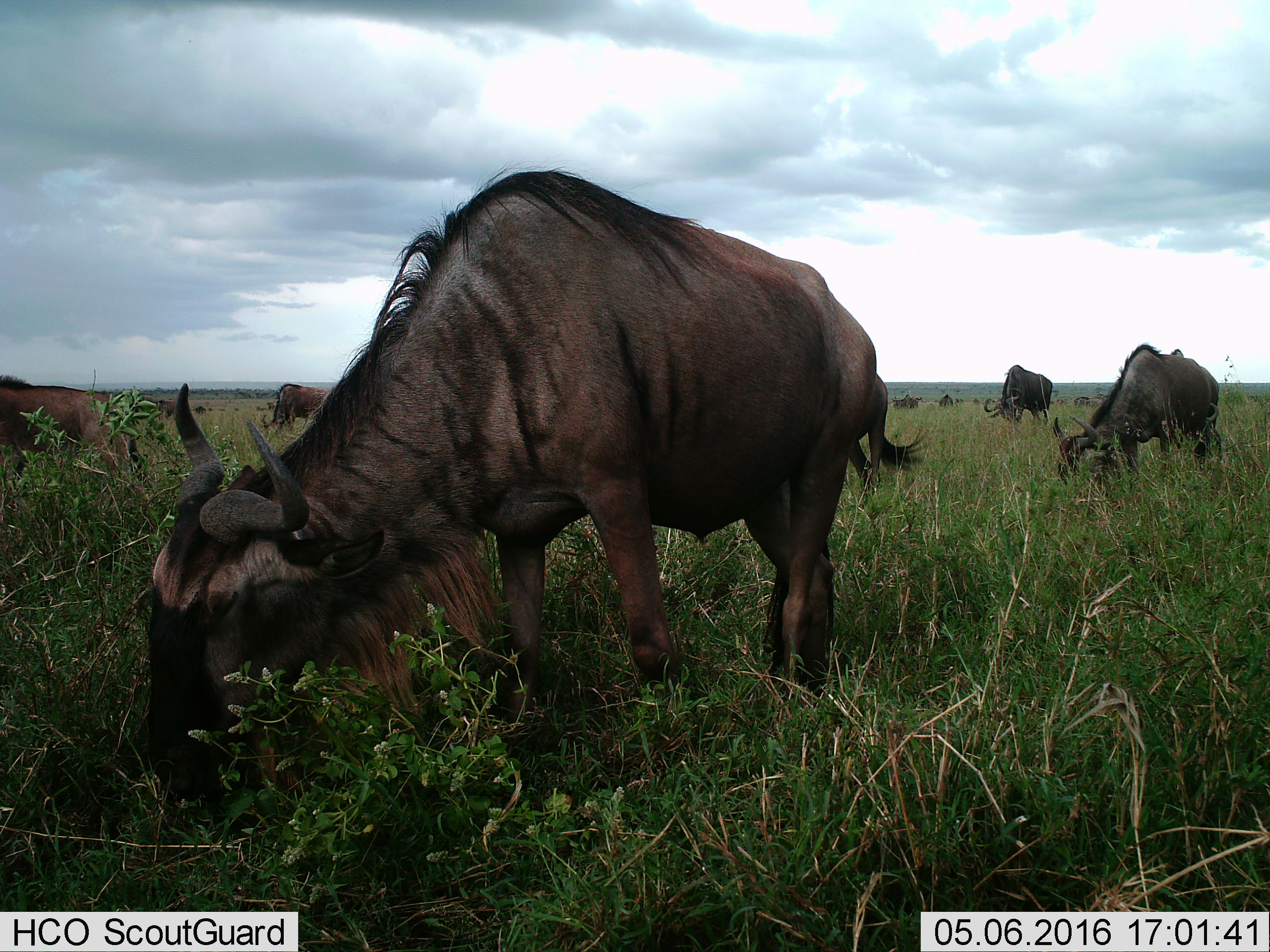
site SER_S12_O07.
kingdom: Animalia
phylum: Chordata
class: Mammalia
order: Artiodactyla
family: Bovidae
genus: Connochaetes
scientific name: Connochaetes taurinus taurinus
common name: blue wildebeest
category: wildebeestblue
Wildebeestblue (blue wildebeest) (Connochaetes taurinus taurinus), count 11-50. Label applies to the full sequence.